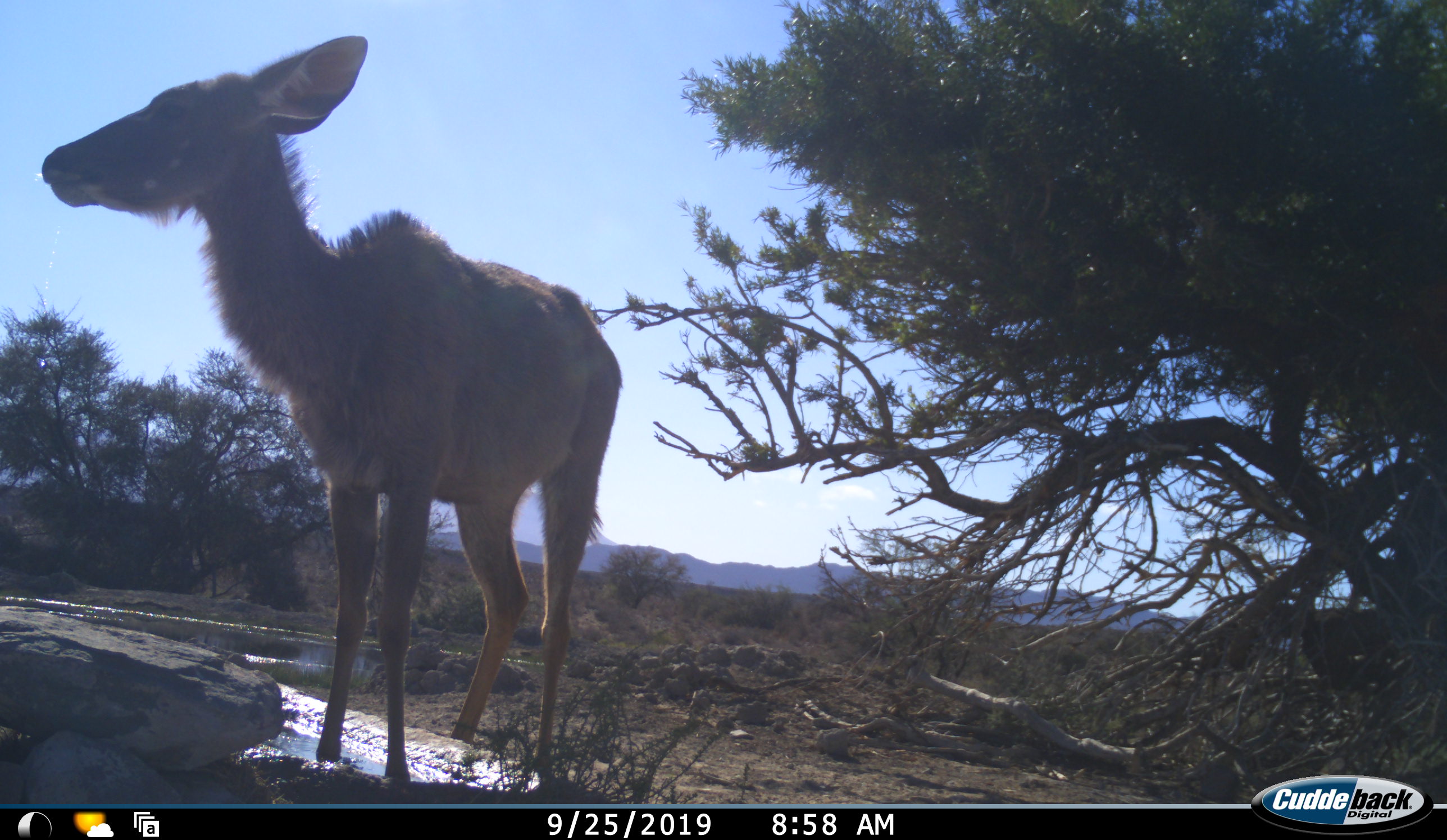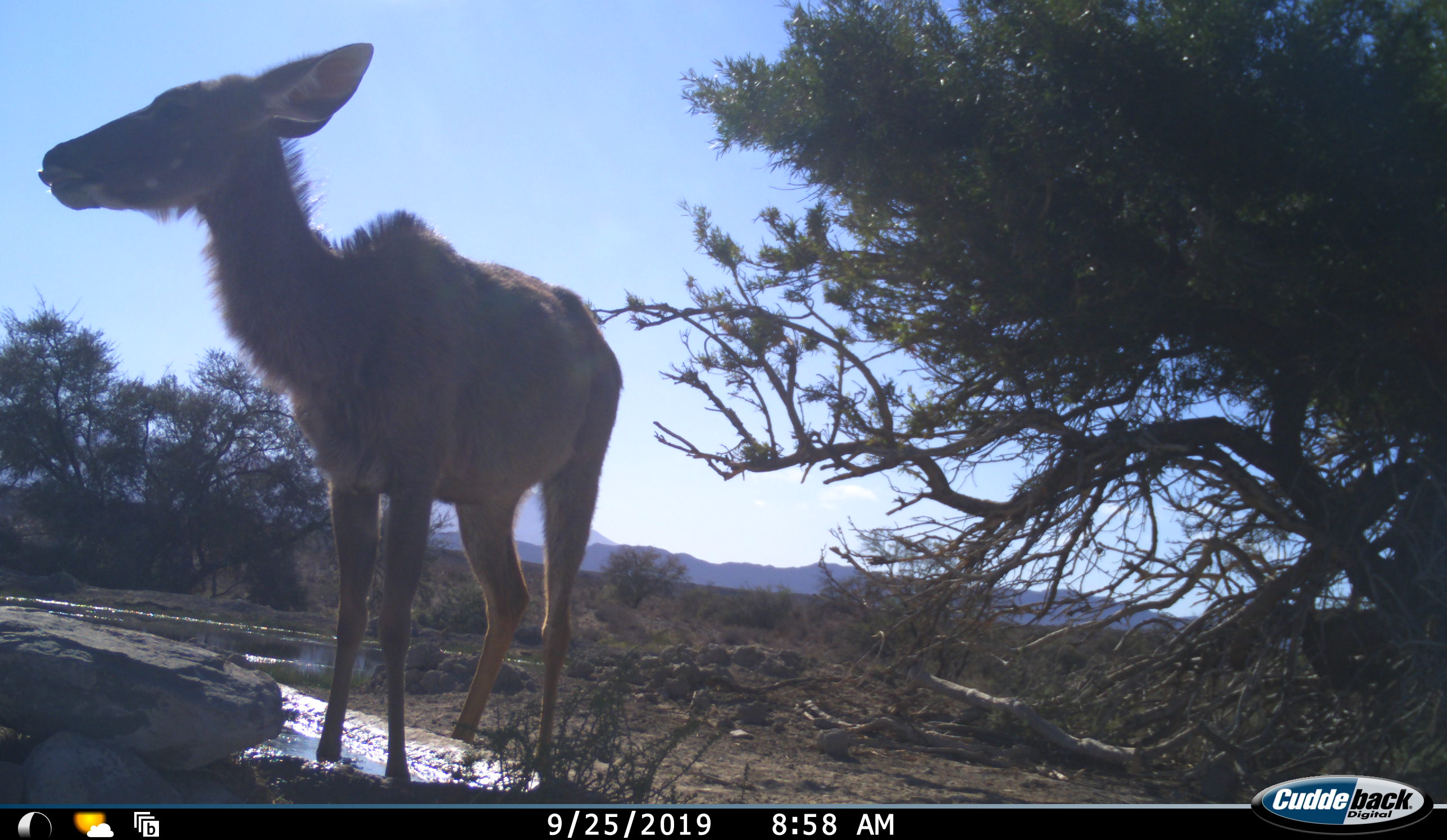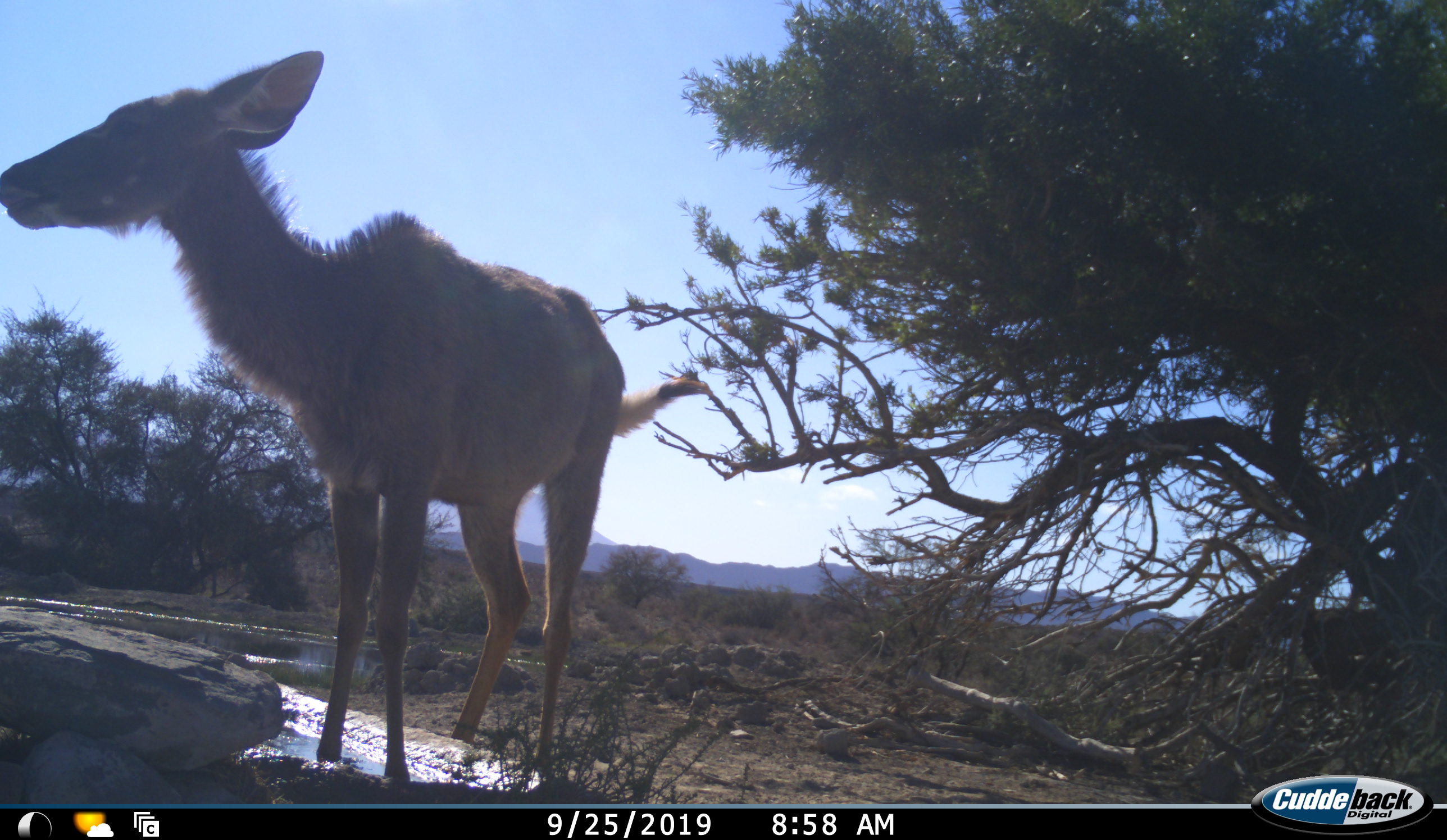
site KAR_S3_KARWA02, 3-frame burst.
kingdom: Animalia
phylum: Chordata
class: Mammalia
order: Artiodactyla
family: Bovidae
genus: Tragelaphus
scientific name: Tragelaphus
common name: kudu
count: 1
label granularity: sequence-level